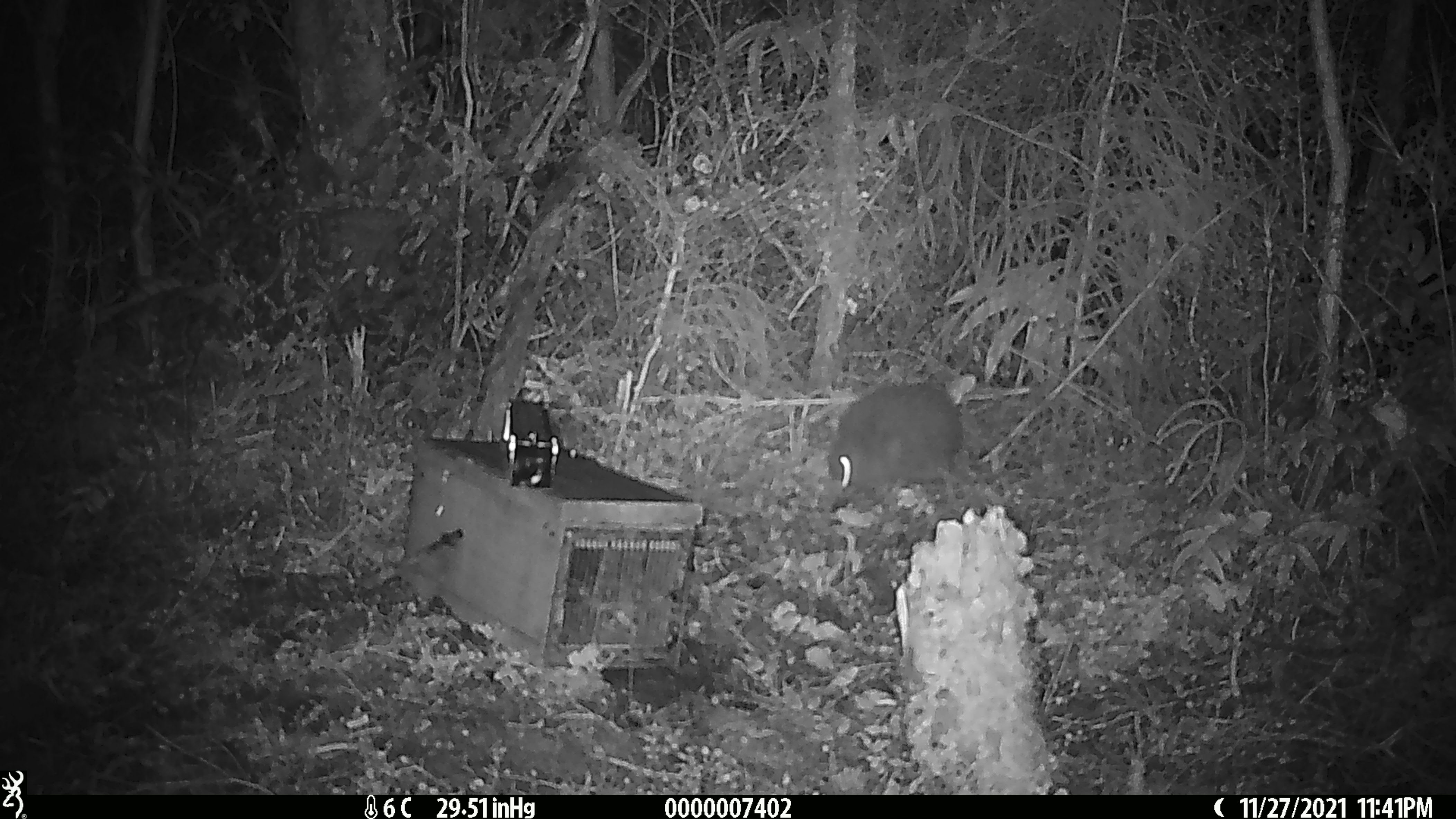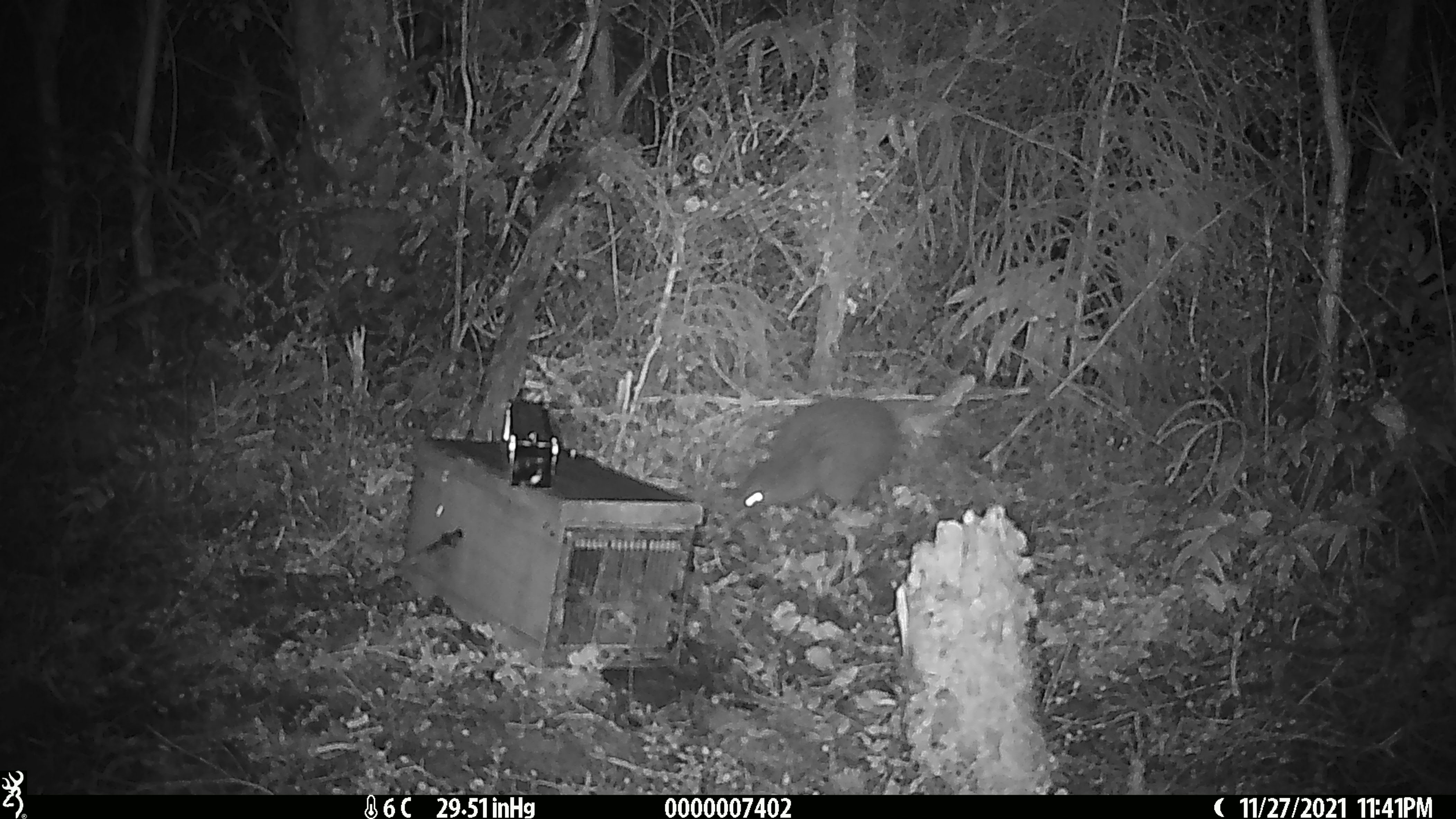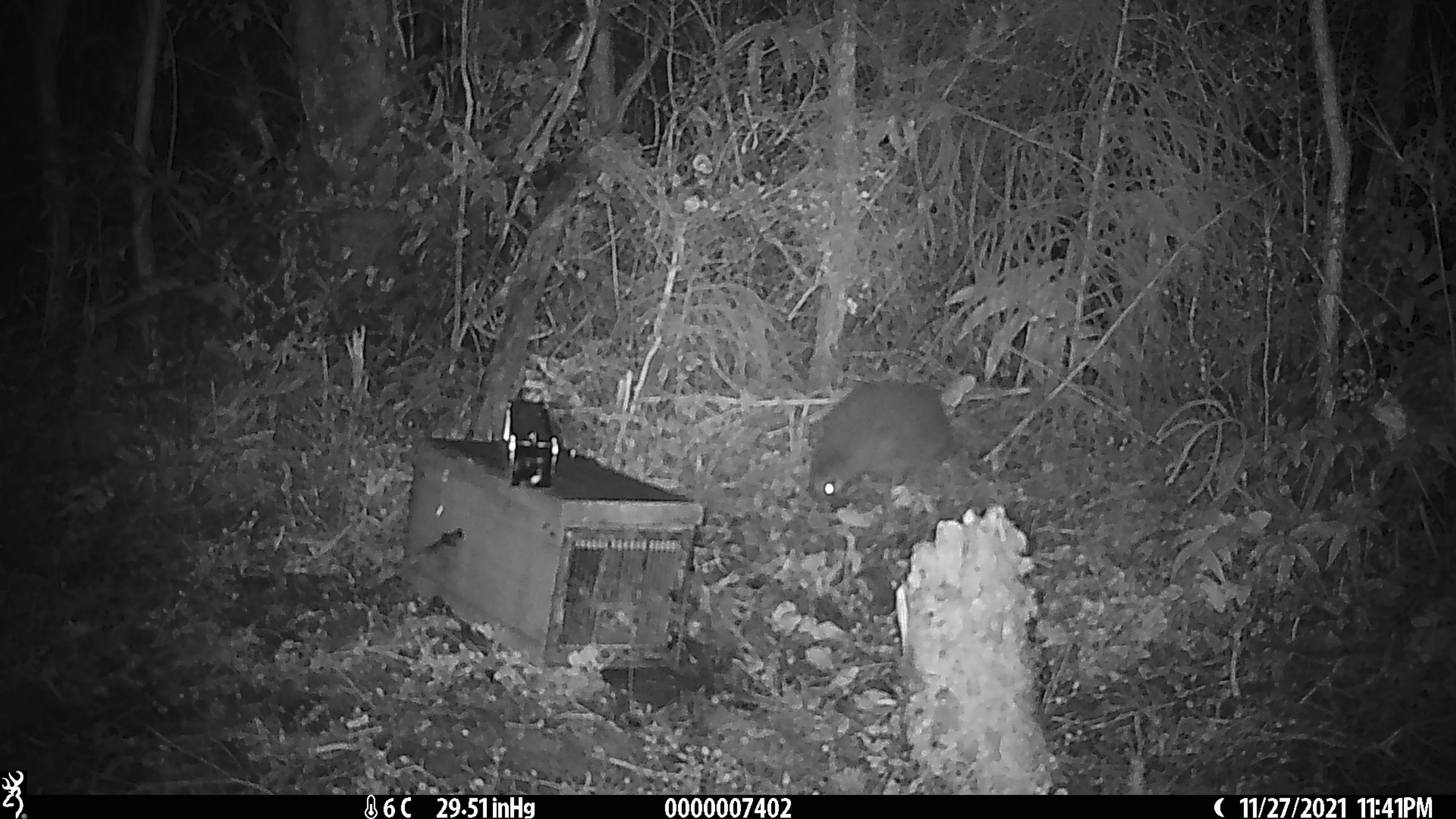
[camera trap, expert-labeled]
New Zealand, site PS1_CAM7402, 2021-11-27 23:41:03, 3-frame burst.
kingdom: Animalia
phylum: Chordata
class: Aves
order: Apterygiformes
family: Apterygidae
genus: Apteryx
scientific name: Apteryx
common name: kiwi